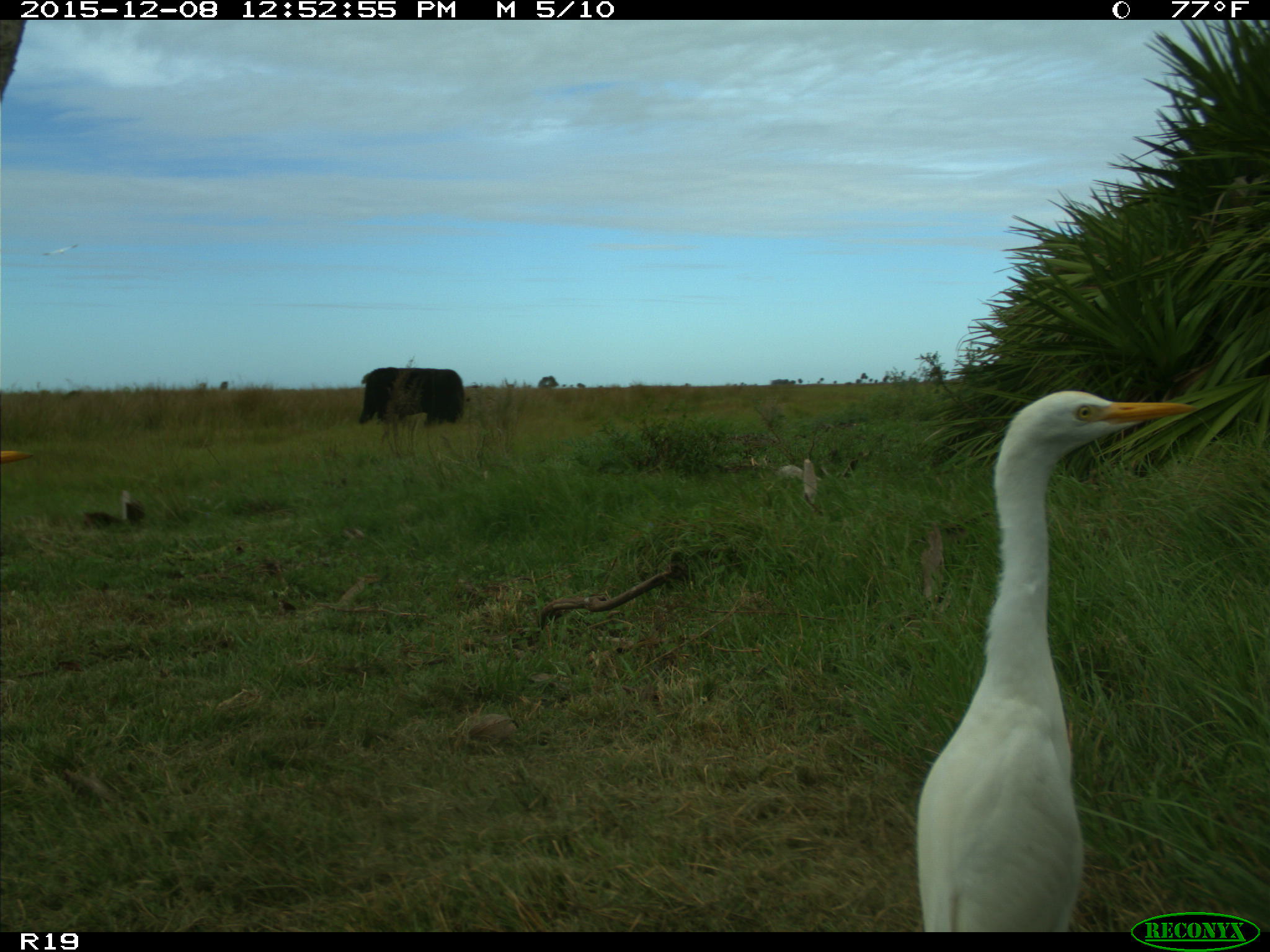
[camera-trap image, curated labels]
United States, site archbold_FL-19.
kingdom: Animalia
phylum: Chordata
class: Mammalia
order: Artiodactyla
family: Bovidae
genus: Bos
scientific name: Bos taurus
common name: domestic cow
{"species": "Bos taurus (domestic cow)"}